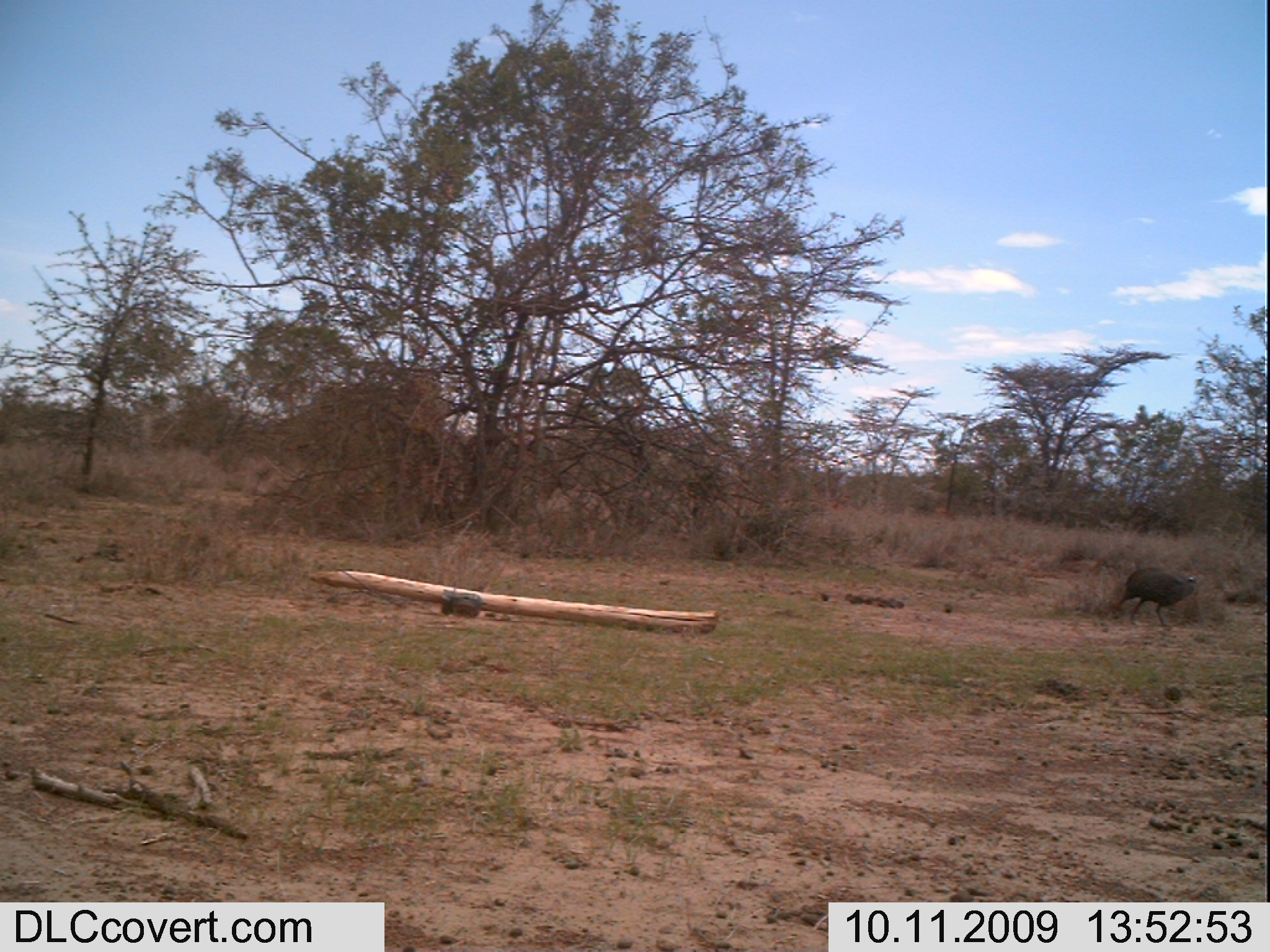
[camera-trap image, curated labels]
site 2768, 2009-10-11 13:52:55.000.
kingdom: Animalia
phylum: Chordata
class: Aves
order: Galliformes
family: Numididae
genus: Numida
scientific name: Numida meleagris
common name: helmeted guineafowl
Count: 1.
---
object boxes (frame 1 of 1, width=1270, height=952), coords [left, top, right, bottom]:
numida meleagris: [1111, 563, 1202, 631]